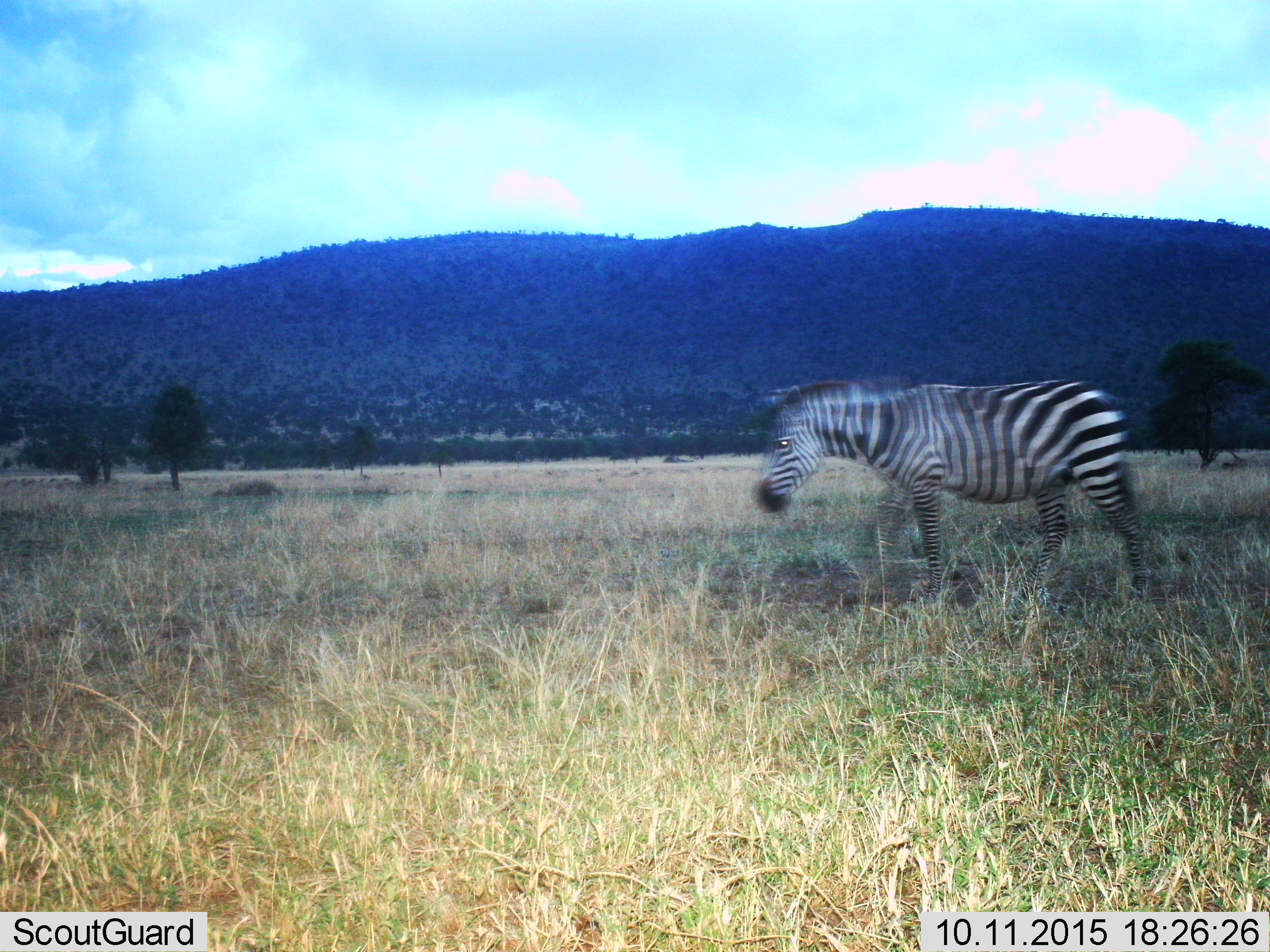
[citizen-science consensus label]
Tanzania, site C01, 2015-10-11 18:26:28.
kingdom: Animalia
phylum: Chordata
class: Mammalia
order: Perissodactyla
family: Equidae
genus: Equus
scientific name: Equus quagga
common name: plains zebra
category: zebra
Zebra (plains zebra) (Equus quagga), count 1. Behavior (volunteer vote fractions): standing 5%, resting 0%, moving 95%, interacting 0%. Young present (vote fraction): 0%. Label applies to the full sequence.